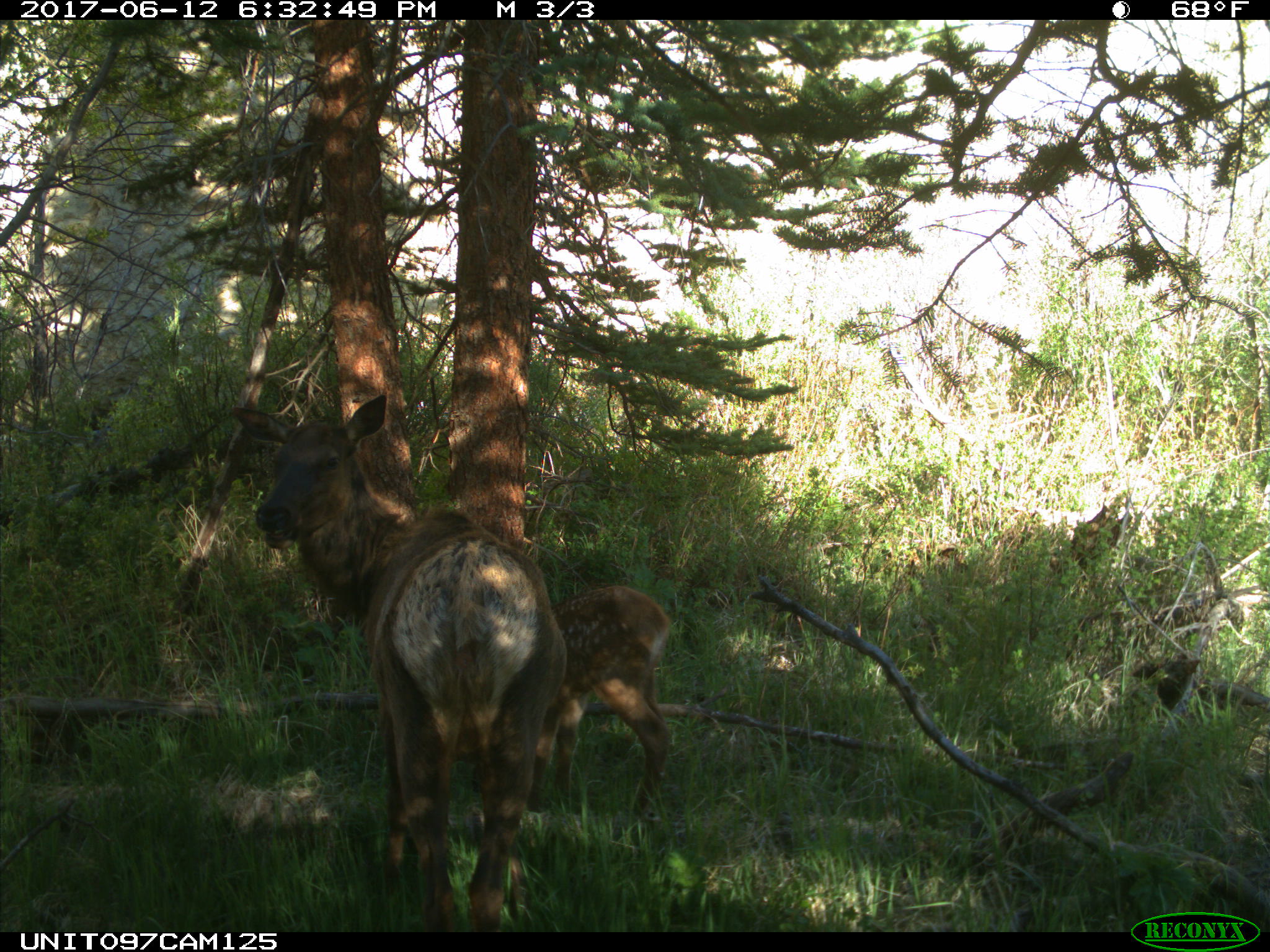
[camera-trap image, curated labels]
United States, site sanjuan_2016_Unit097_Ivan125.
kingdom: Animalia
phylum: Chordata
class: Mammalia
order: Artiodactyla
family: Cervidae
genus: Cervus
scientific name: Cervus elaphus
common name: red deer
Cervus elaphus (red deer).